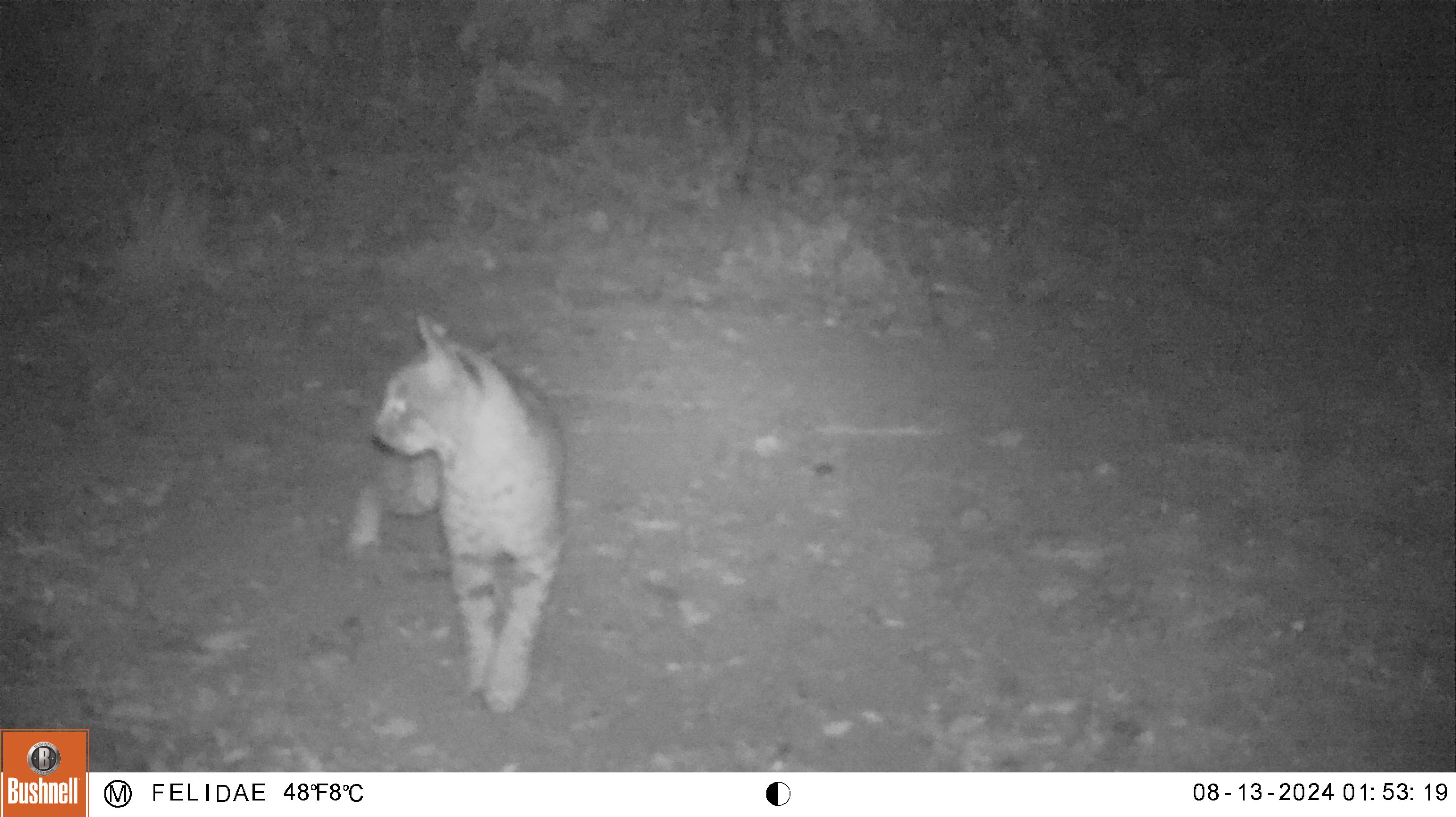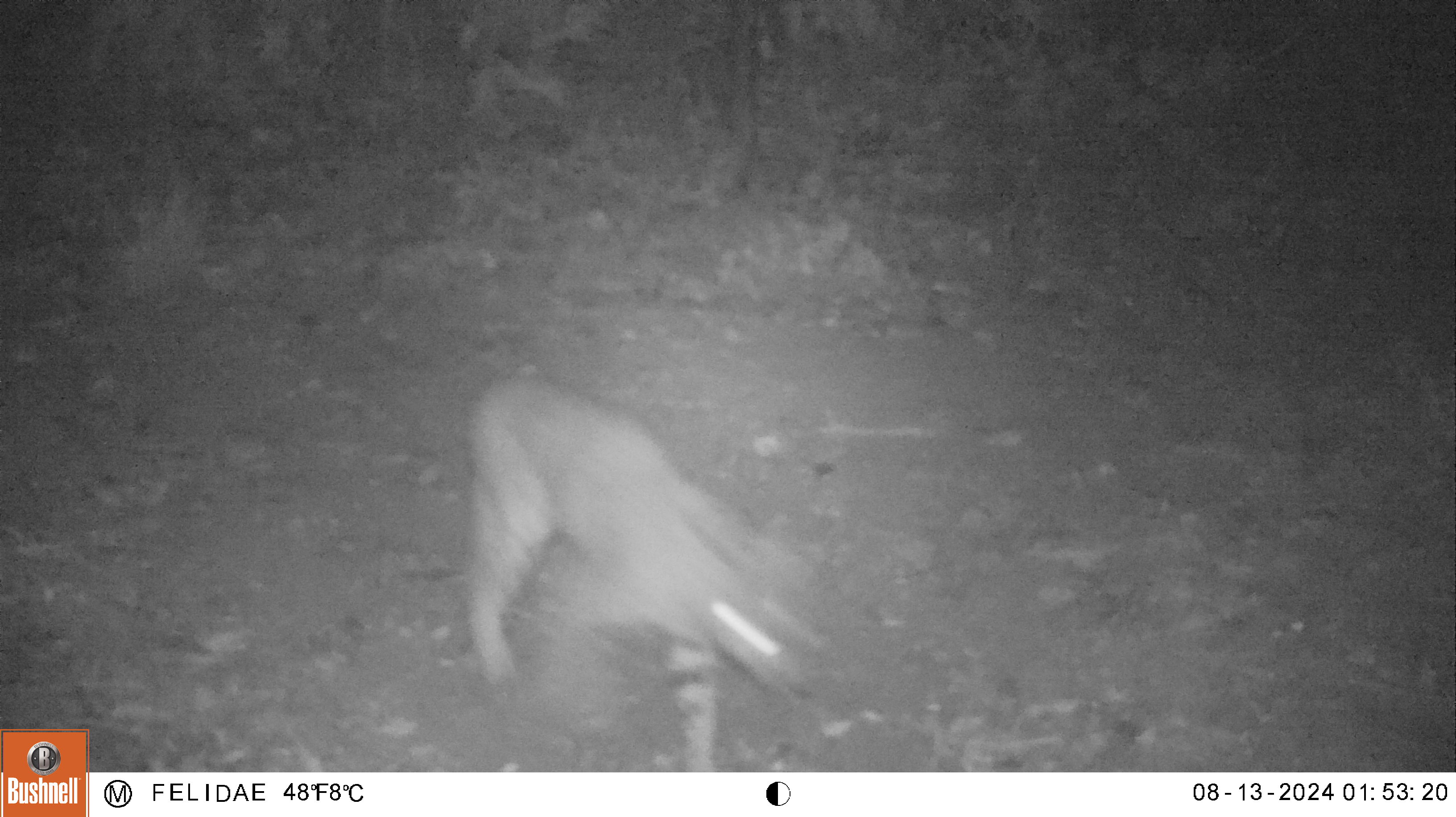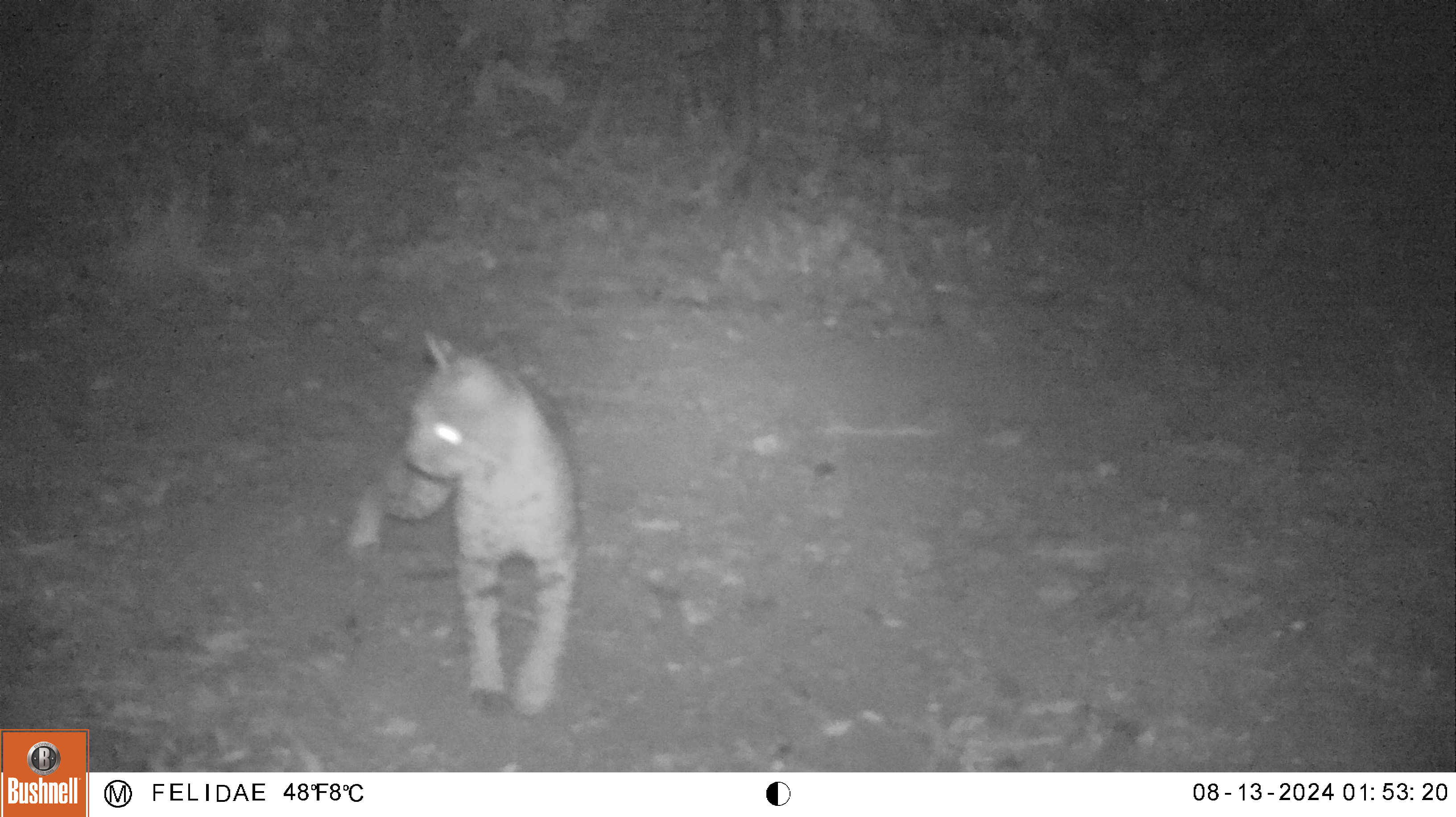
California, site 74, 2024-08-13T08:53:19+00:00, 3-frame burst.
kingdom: Animalia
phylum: Chordata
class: Mammalia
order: Carnivora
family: Felidae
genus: Lynx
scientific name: Lynx rufus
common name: bobcat